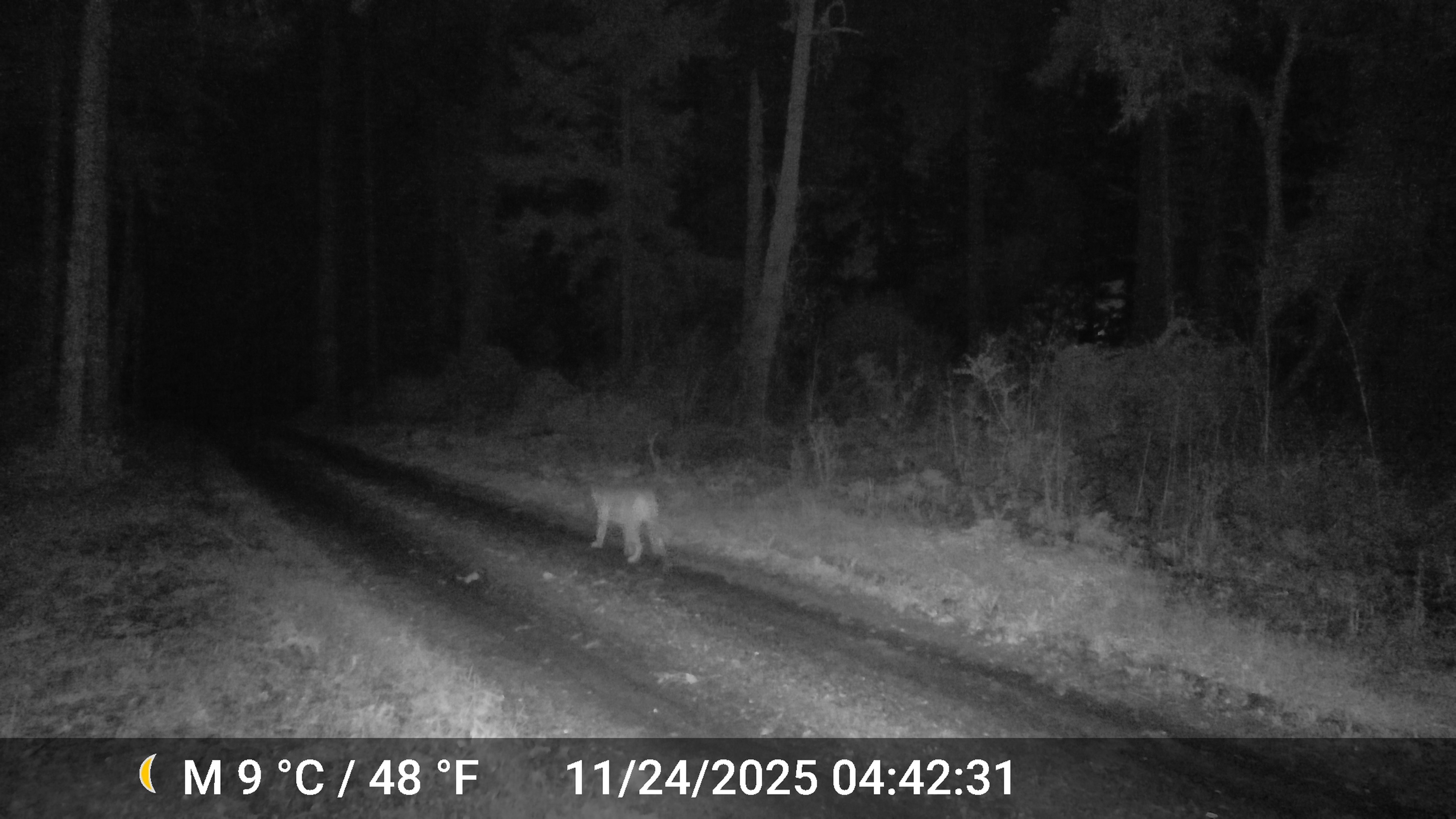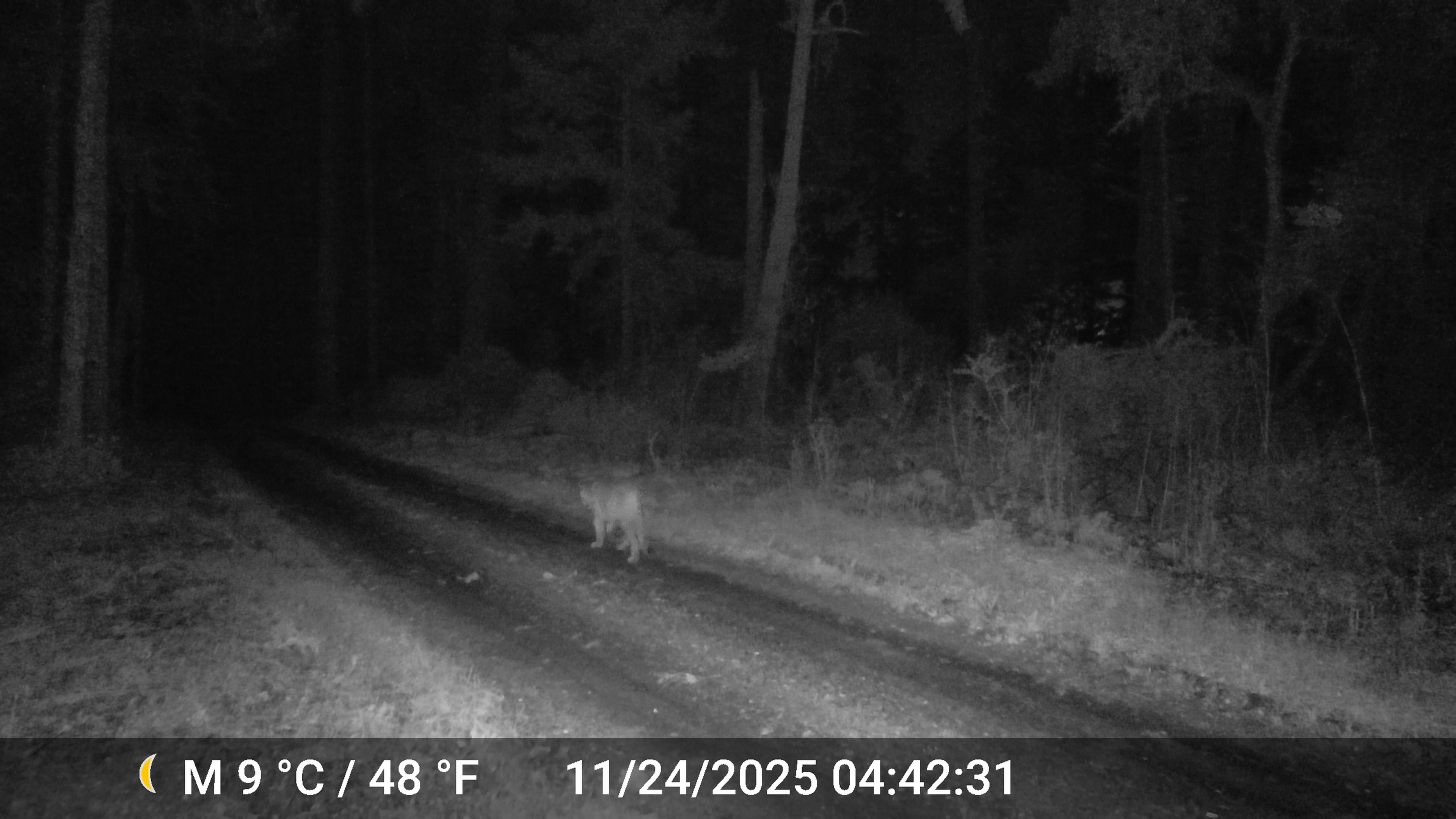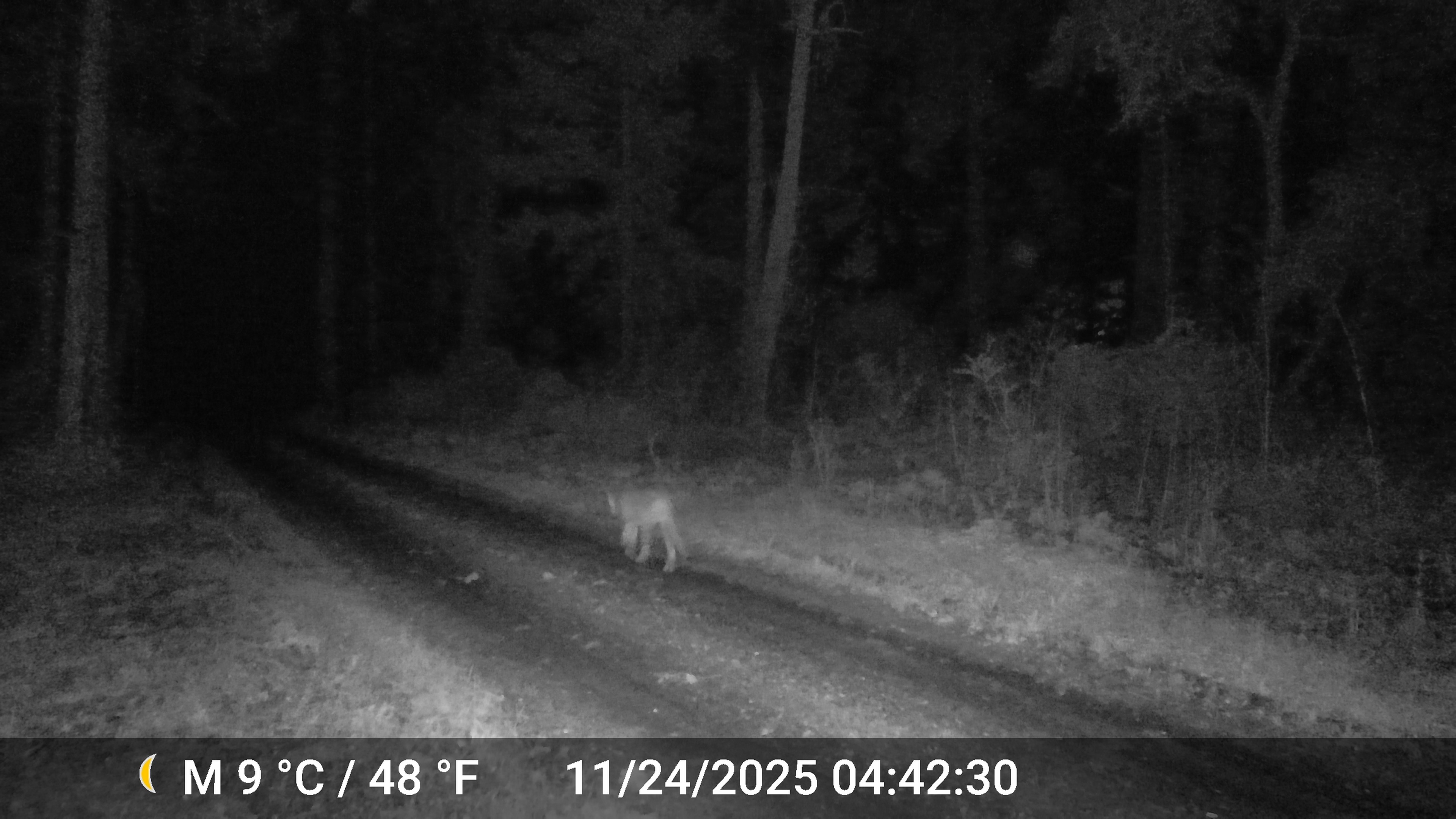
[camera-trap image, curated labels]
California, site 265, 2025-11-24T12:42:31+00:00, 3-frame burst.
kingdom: Animalia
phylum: Chordata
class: Mammalia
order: Carnivora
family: Felidae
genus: Puma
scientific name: Puma concolor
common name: puma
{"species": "puma (Puma concolor)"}